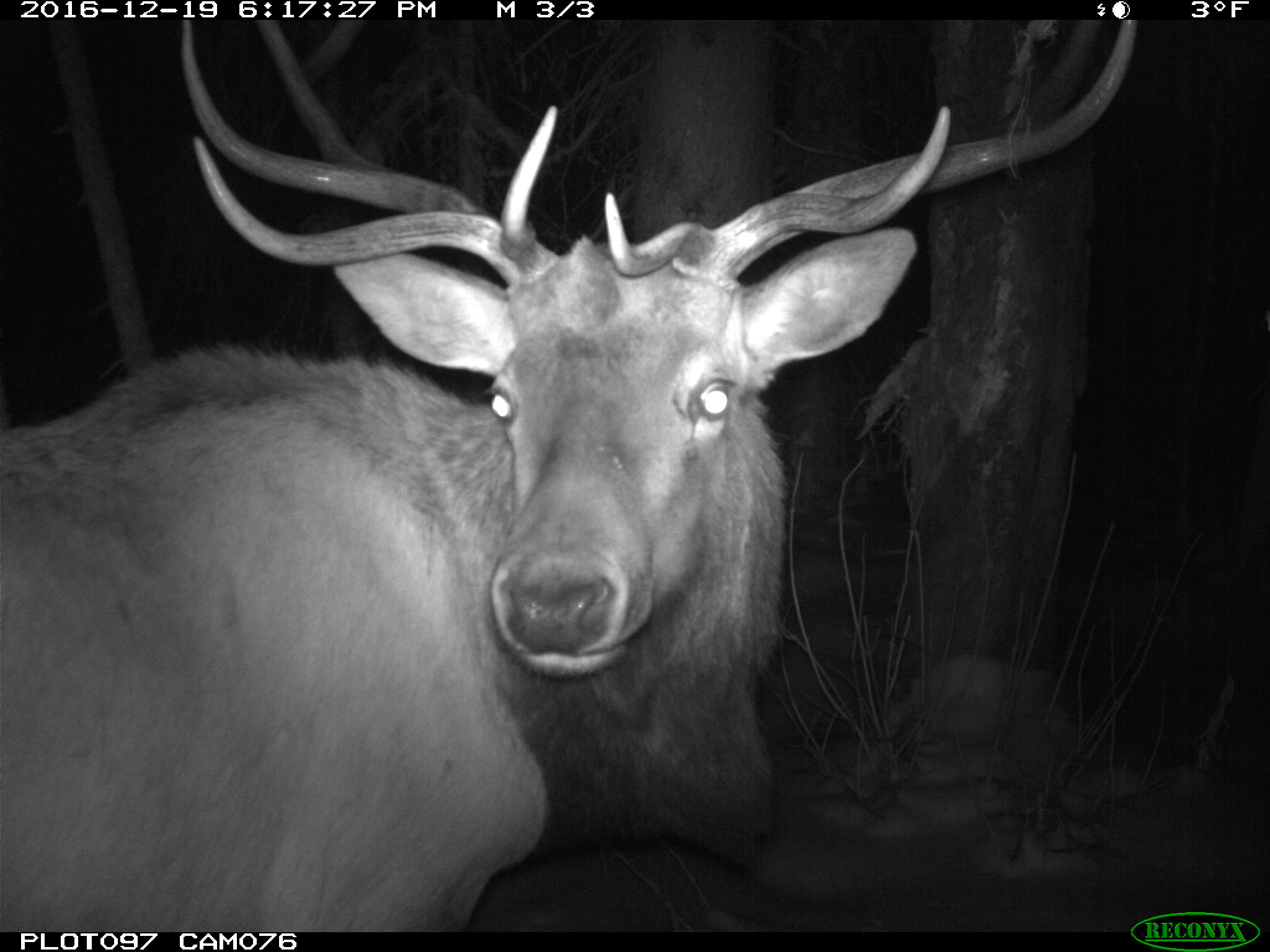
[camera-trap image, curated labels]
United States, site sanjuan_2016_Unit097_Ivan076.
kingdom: Animalia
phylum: Chordata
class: Mammalia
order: Artiodactyla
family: Cervidae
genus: Cervus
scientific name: Cervus elaphus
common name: red deer